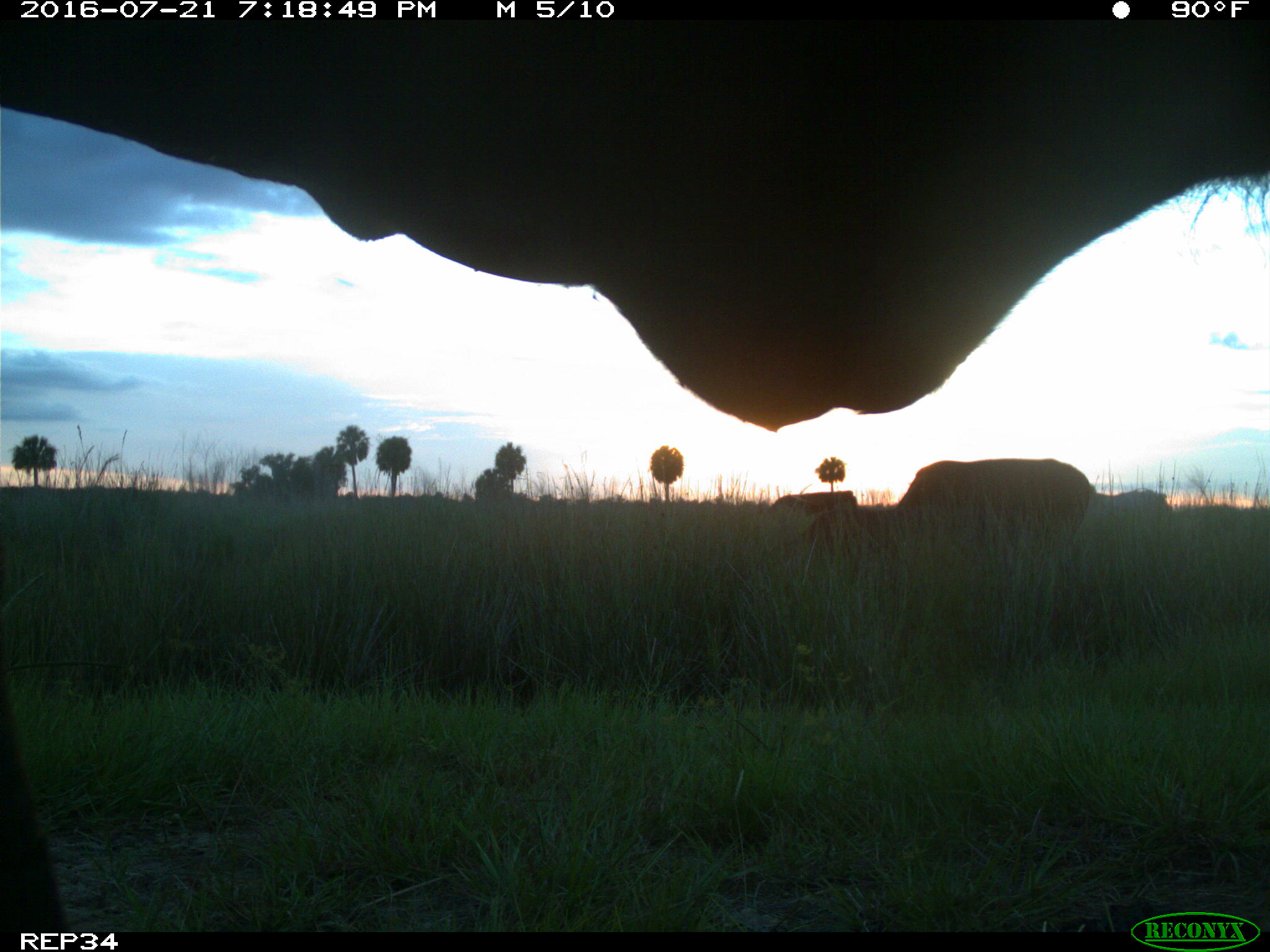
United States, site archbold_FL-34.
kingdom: Animalia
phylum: Chordata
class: Mammalia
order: Artiodactyla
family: Bovidae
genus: Bos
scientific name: Bos taurus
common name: domestic cow